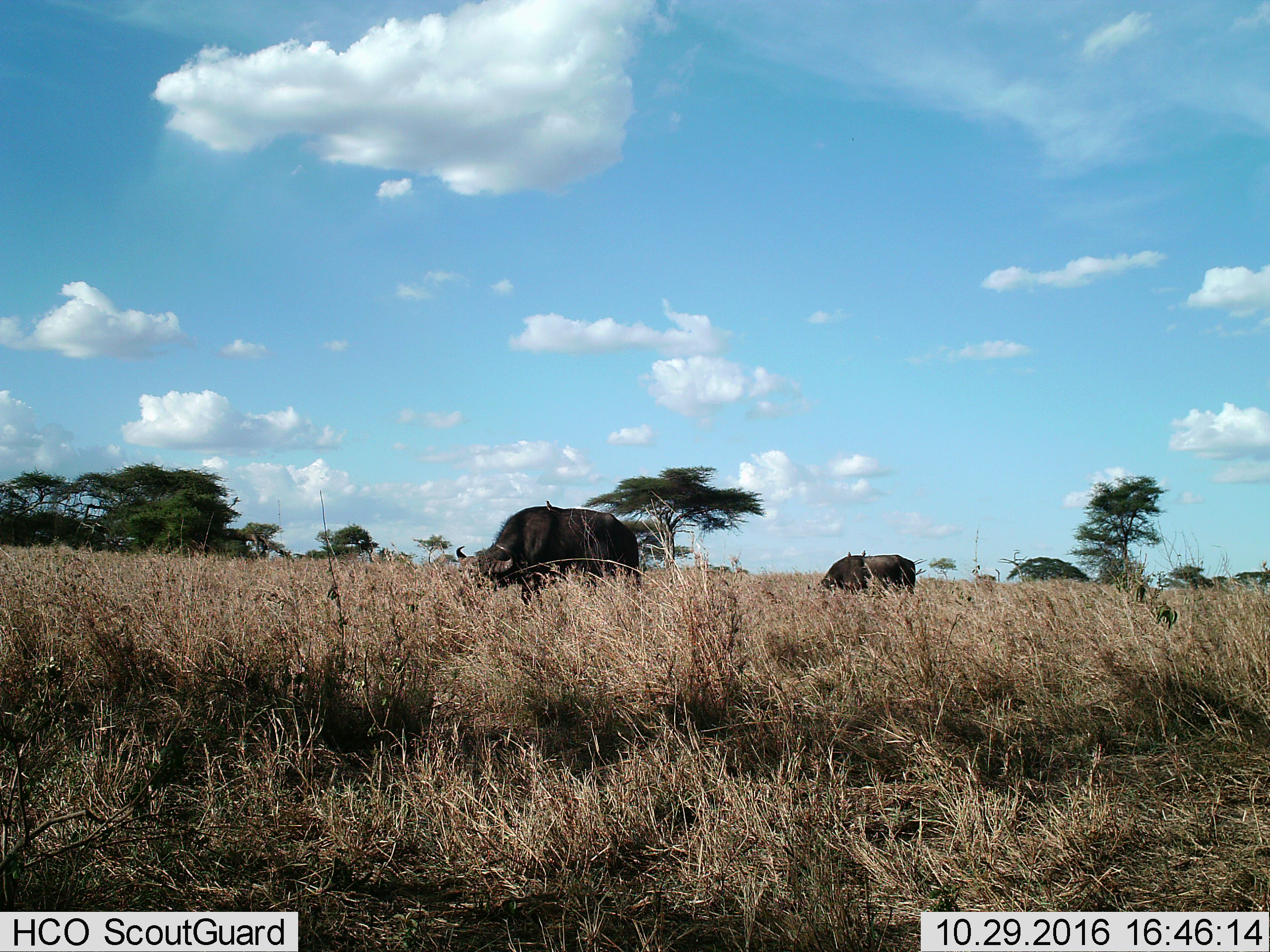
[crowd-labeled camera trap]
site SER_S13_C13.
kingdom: Animalia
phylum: Chordata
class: Mammalia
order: Artiodactyla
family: Bovidae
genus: Syncerus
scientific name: Syncerus caffer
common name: african buffalo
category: buffalo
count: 2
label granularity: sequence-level